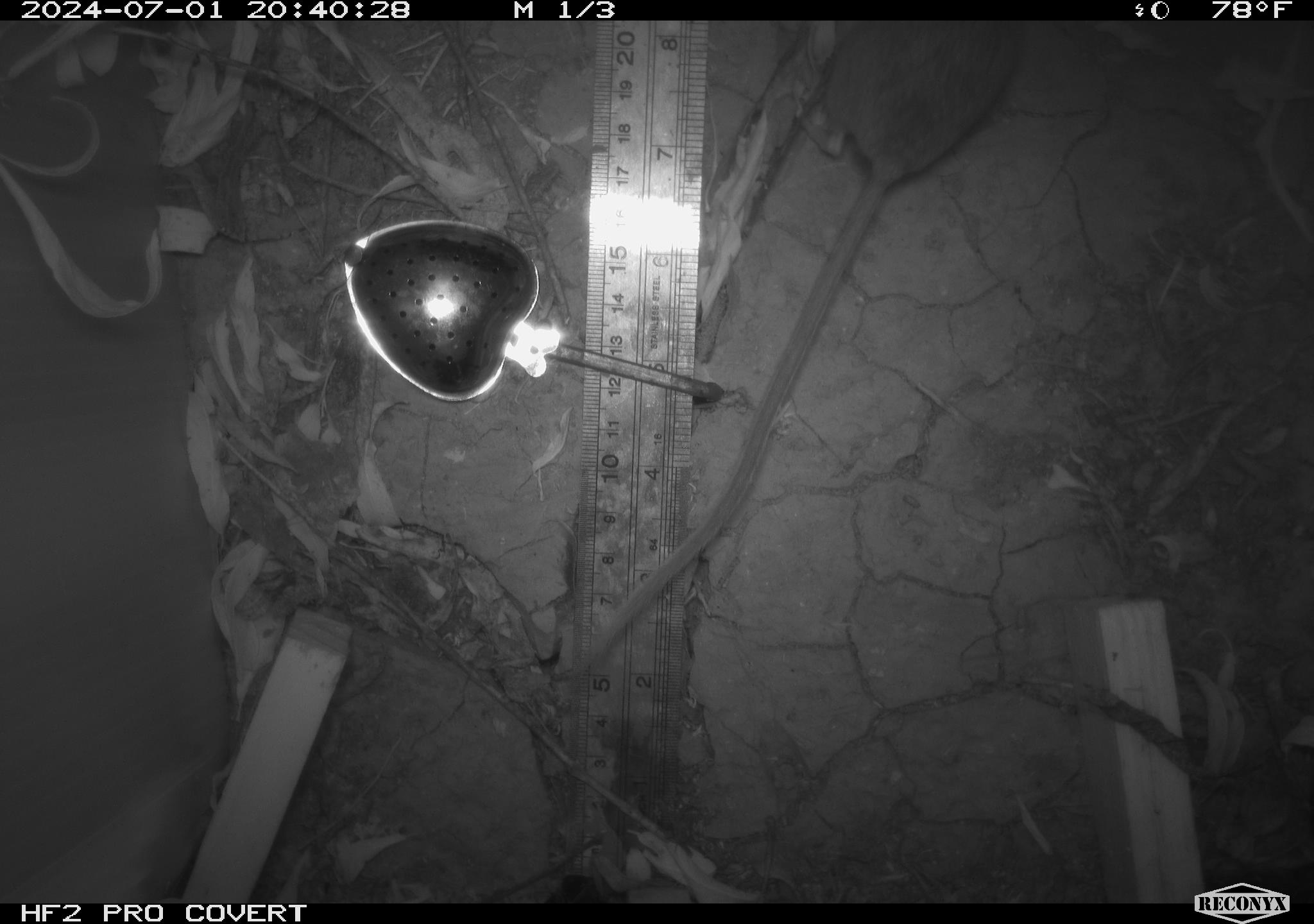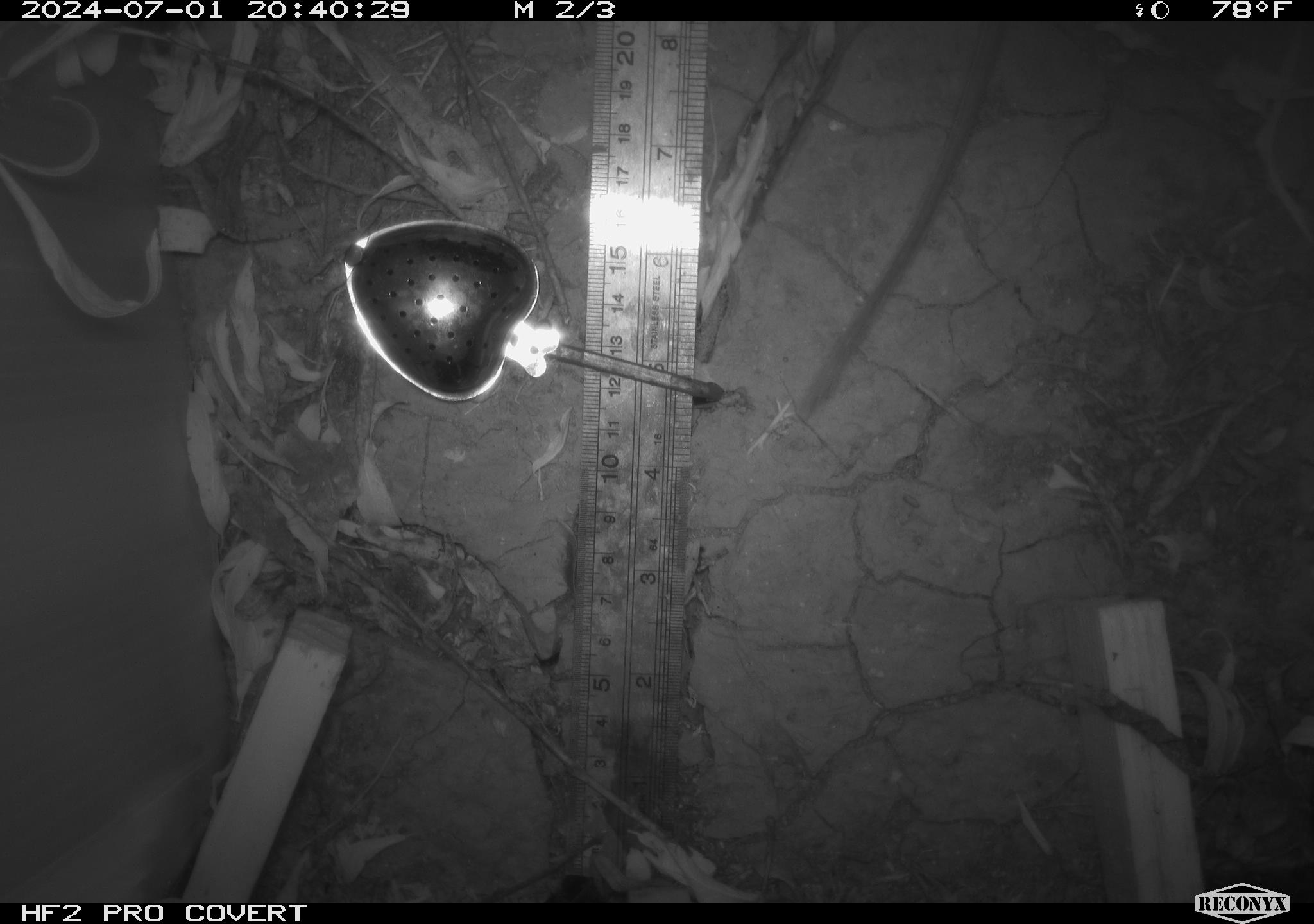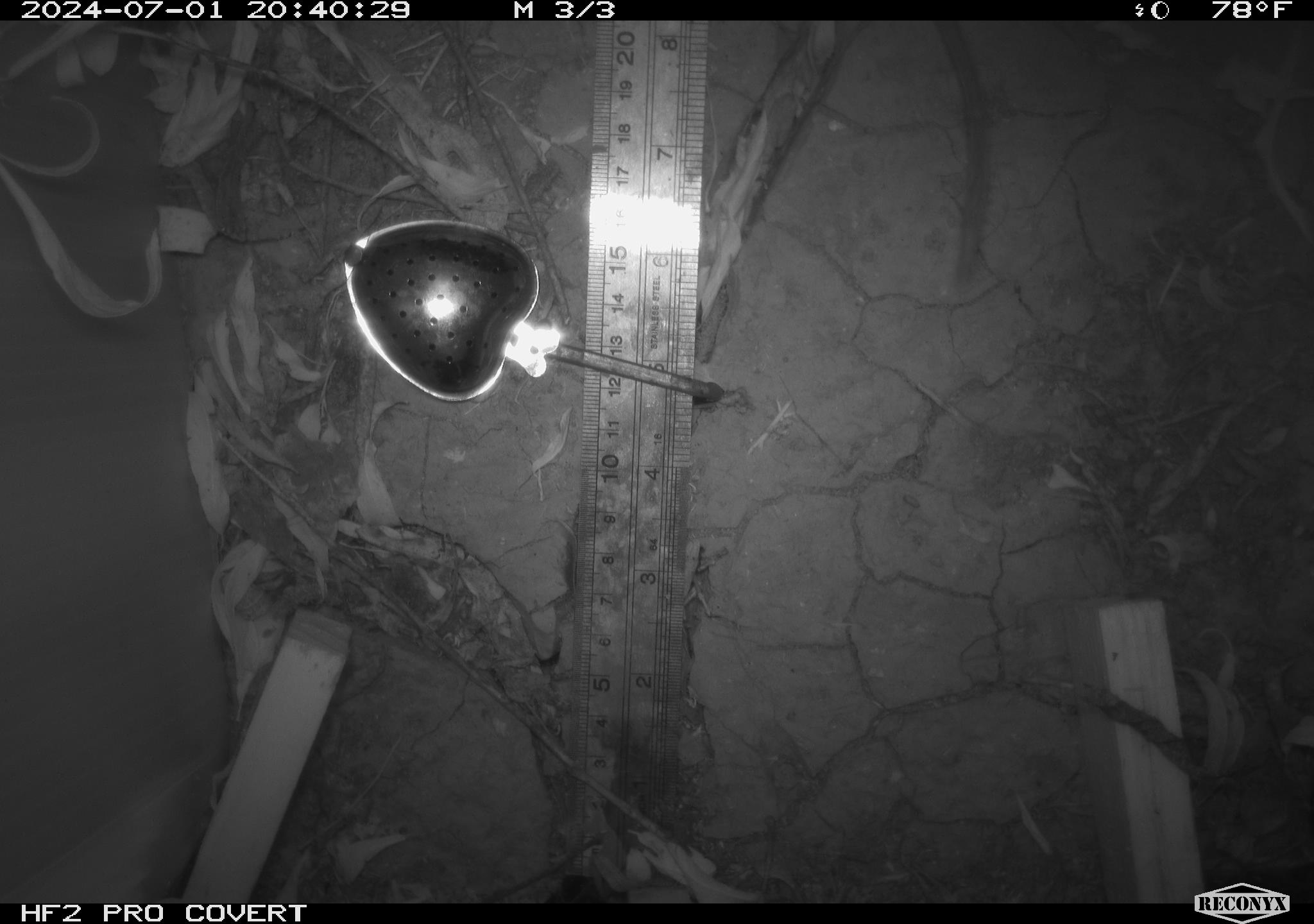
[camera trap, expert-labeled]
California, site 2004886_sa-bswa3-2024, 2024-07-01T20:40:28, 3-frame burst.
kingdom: Animalia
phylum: Chordata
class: Mammalia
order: Rodentia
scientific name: Rodentia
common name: mouse species